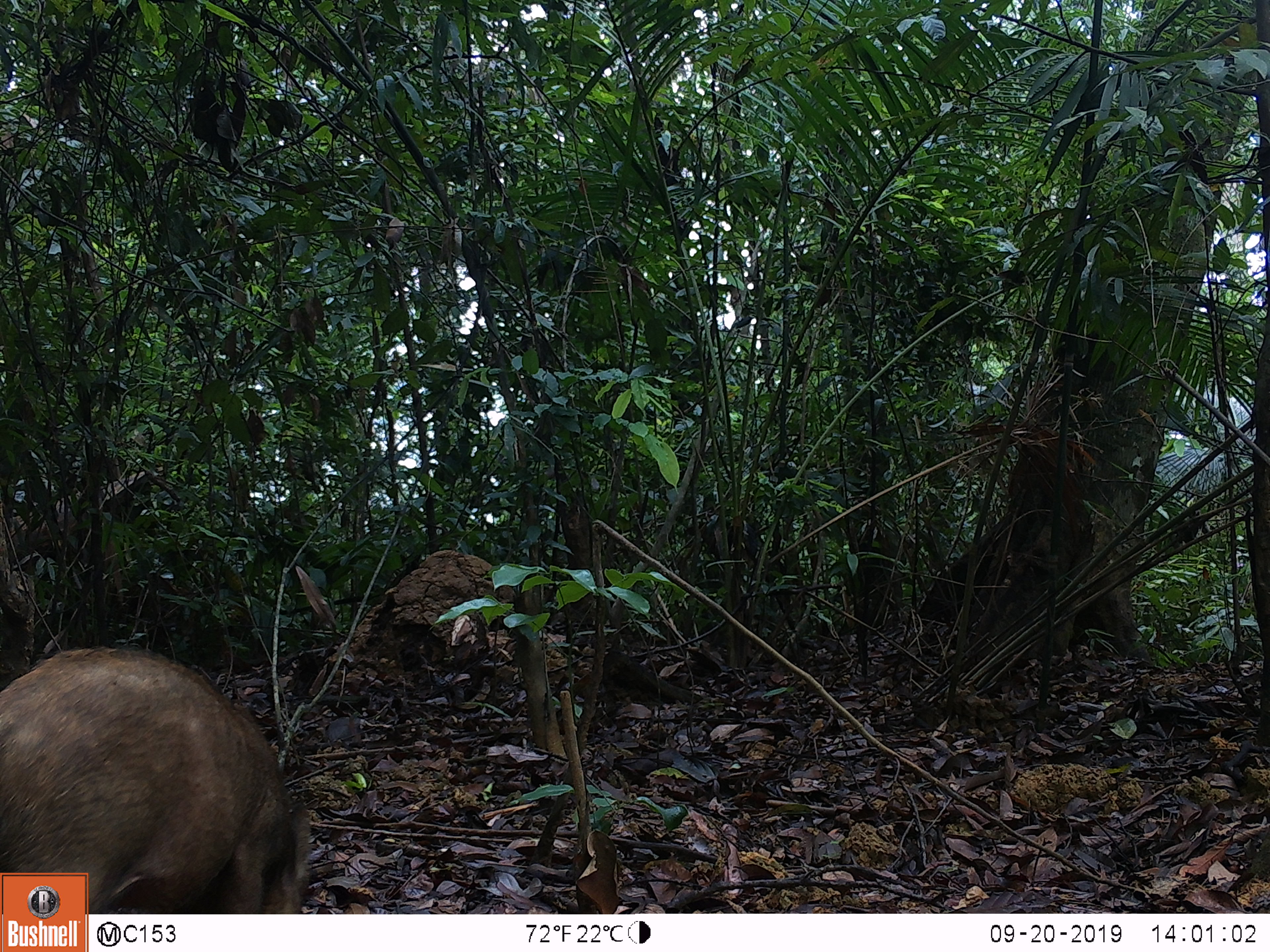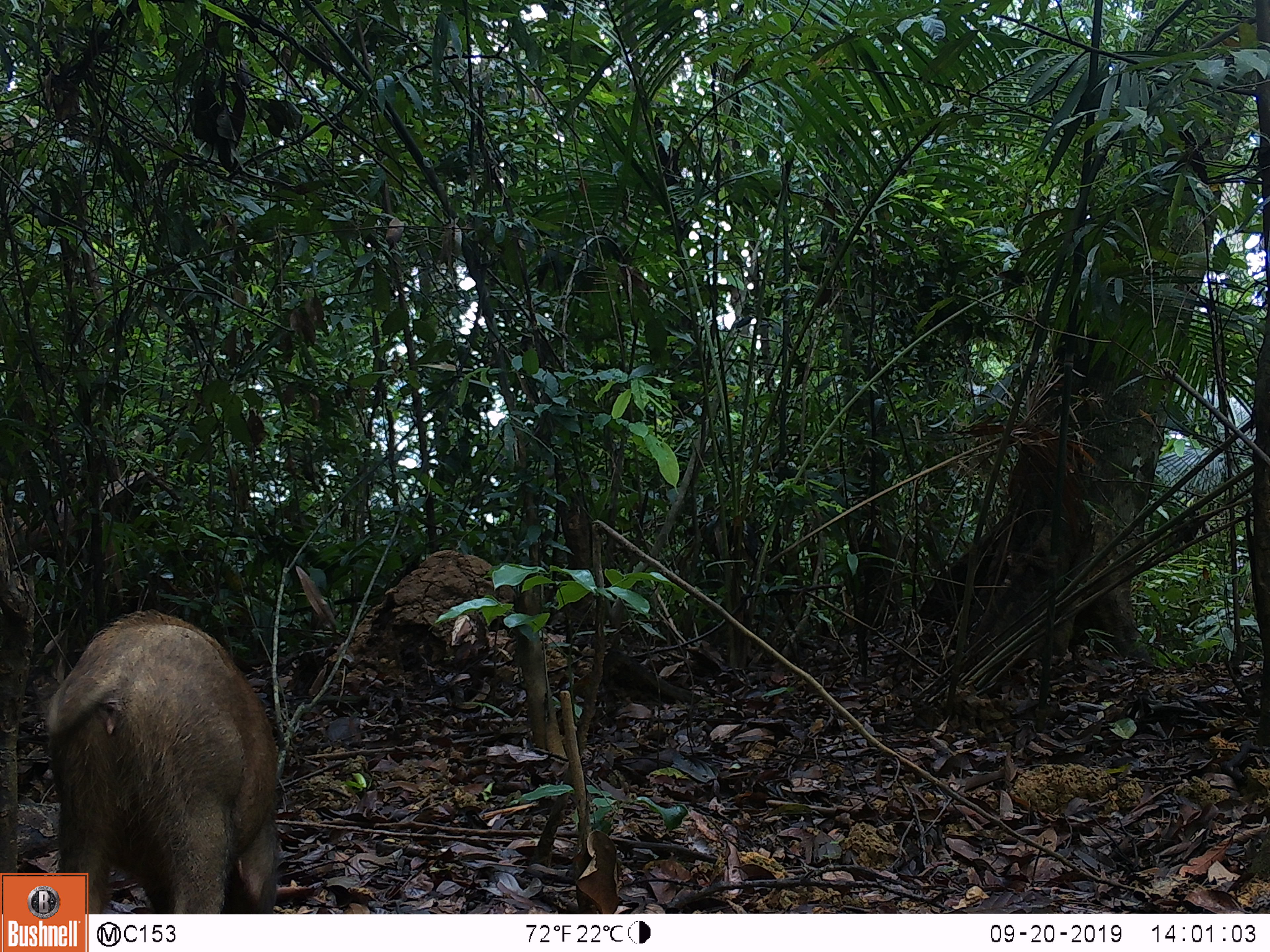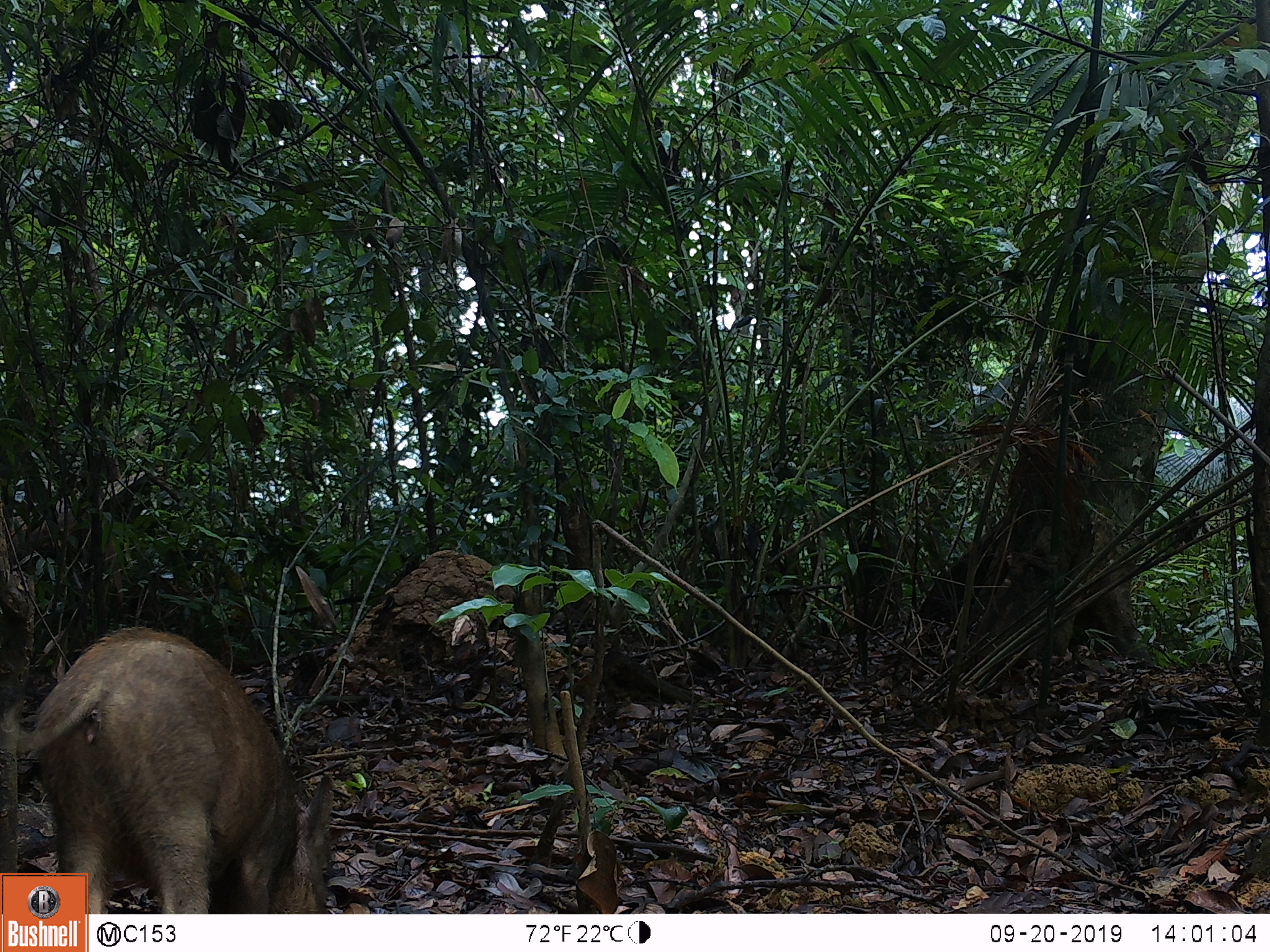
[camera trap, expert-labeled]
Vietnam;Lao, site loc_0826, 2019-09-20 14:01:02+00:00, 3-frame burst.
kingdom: Animalia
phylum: Chordata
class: Mammalia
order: Artiodactyla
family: Suidae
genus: Sus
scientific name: Sus scrofa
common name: eurasian wild pig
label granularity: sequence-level